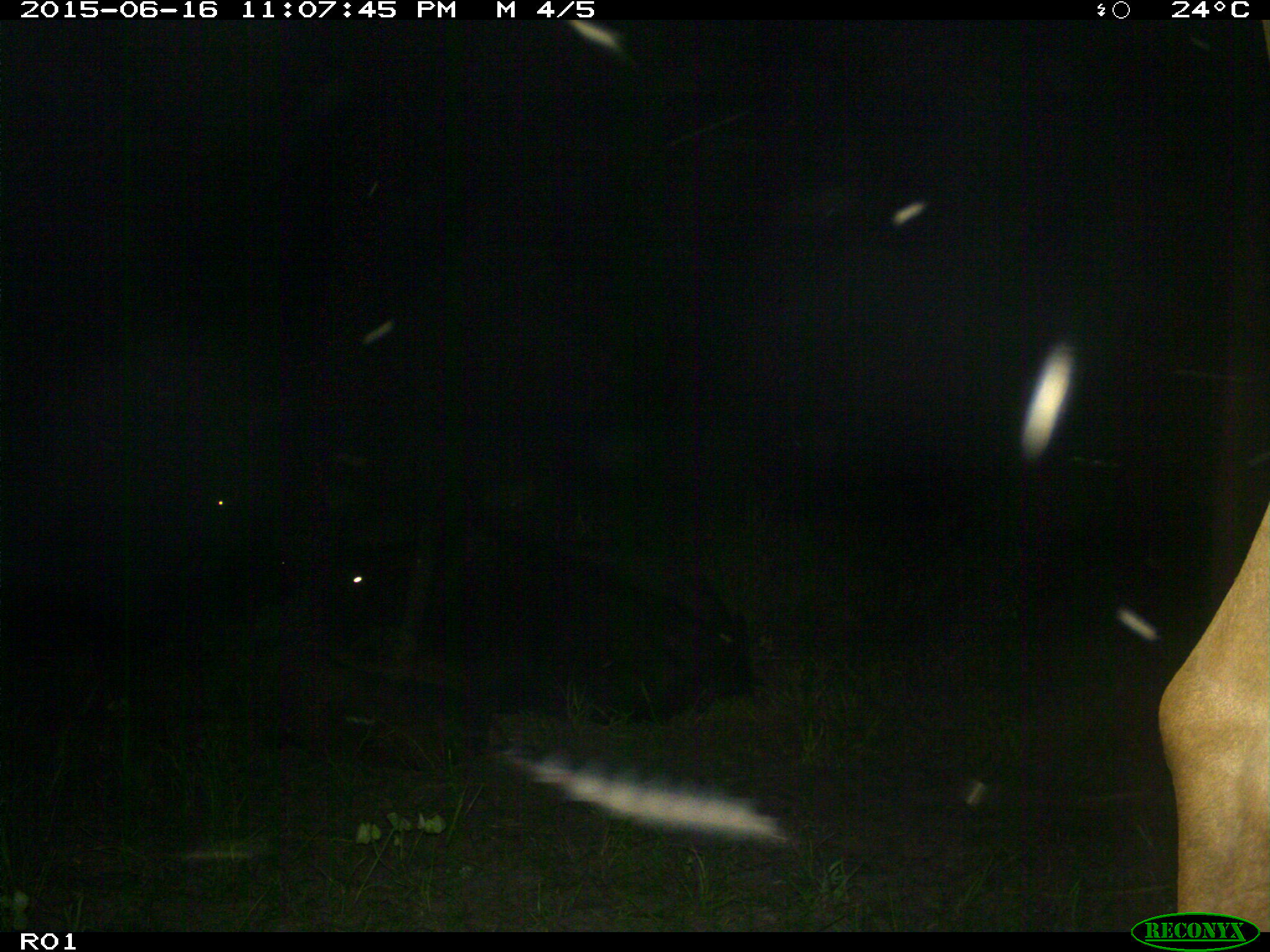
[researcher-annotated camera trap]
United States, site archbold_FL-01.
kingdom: Animalia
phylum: Chordata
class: Mammalia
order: Artiodactyla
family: Bovidae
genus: Bos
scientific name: Bos taurus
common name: domestic cow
Bos taurus (domestic cow).